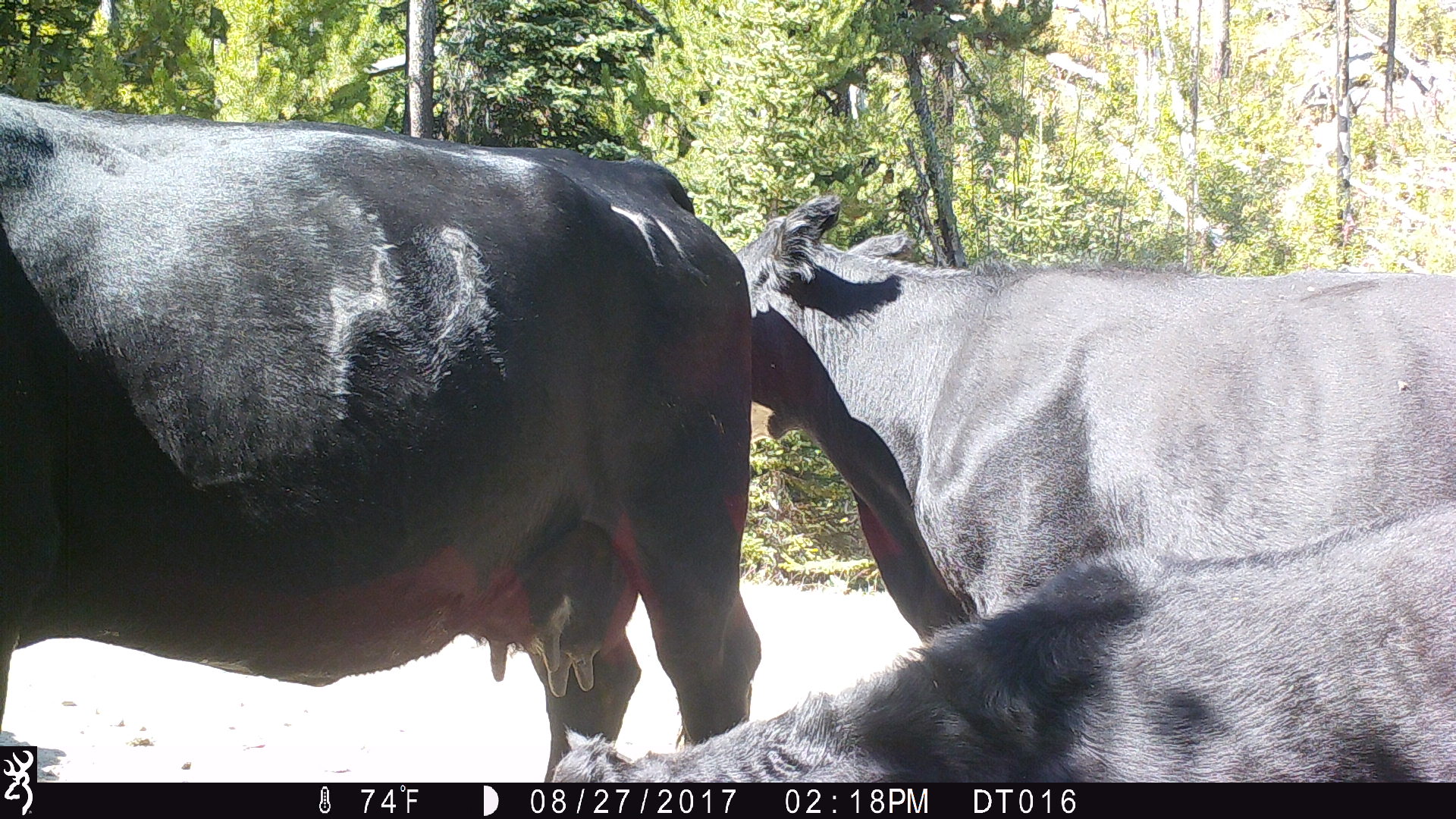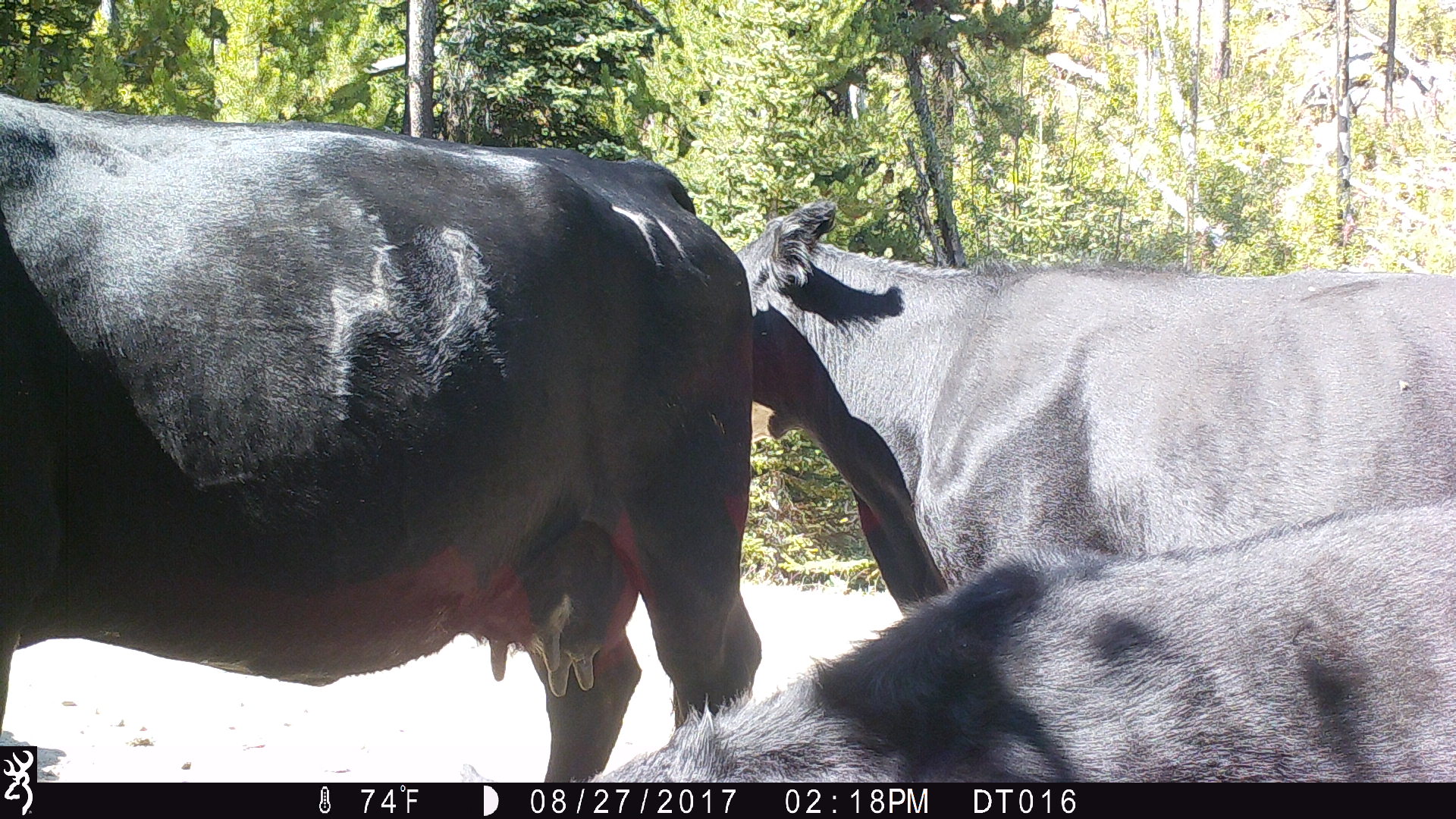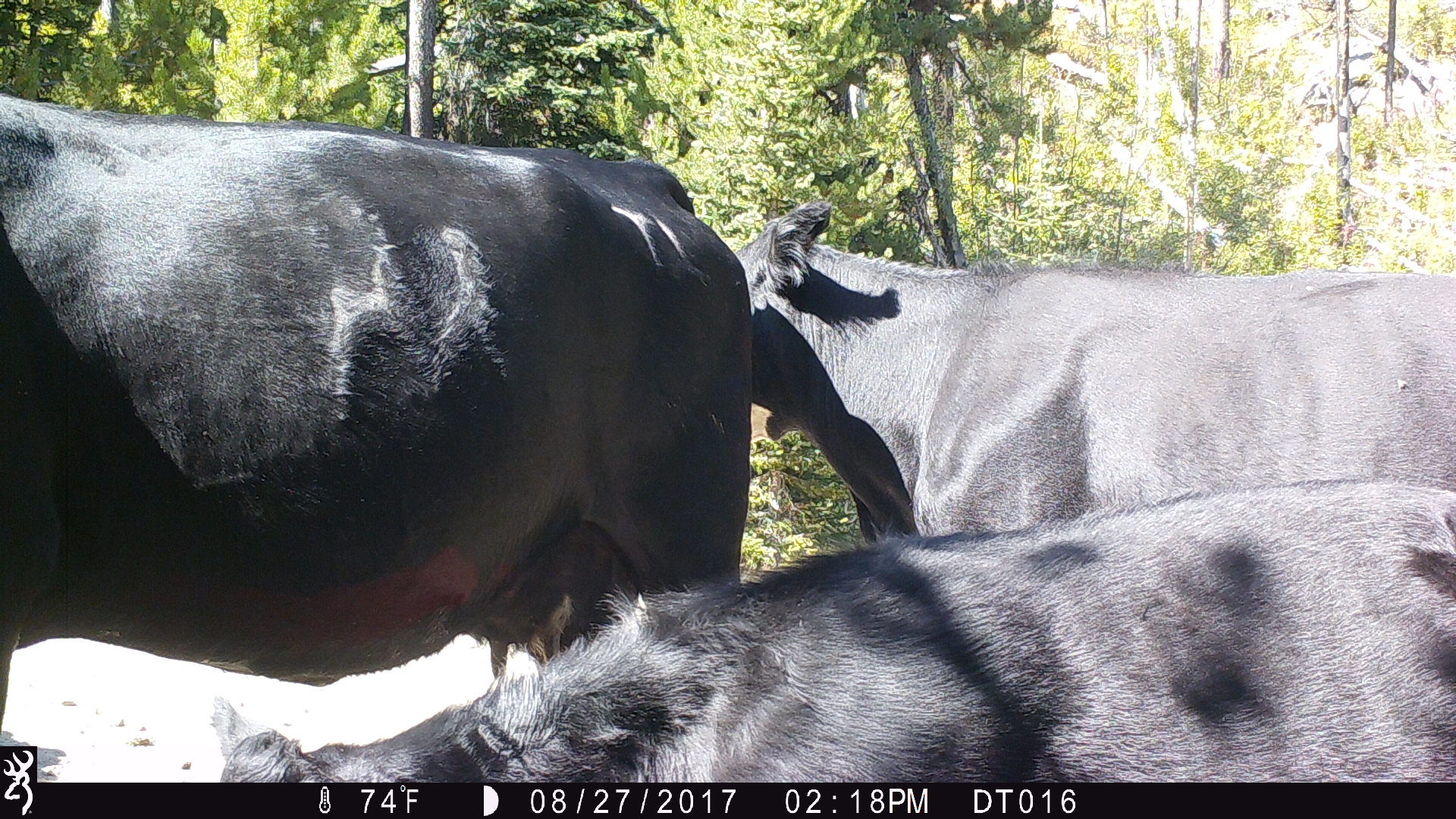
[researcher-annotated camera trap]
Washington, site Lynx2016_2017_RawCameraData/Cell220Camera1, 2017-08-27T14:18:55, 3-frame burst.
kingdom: Animalia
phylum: Chordata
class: Mammalia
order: Artiodactyla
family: Bovidae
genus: Bos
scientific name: Bos taurus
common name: domestic cattle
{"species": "domestic cattle (Bos taurus)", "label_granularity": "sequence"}